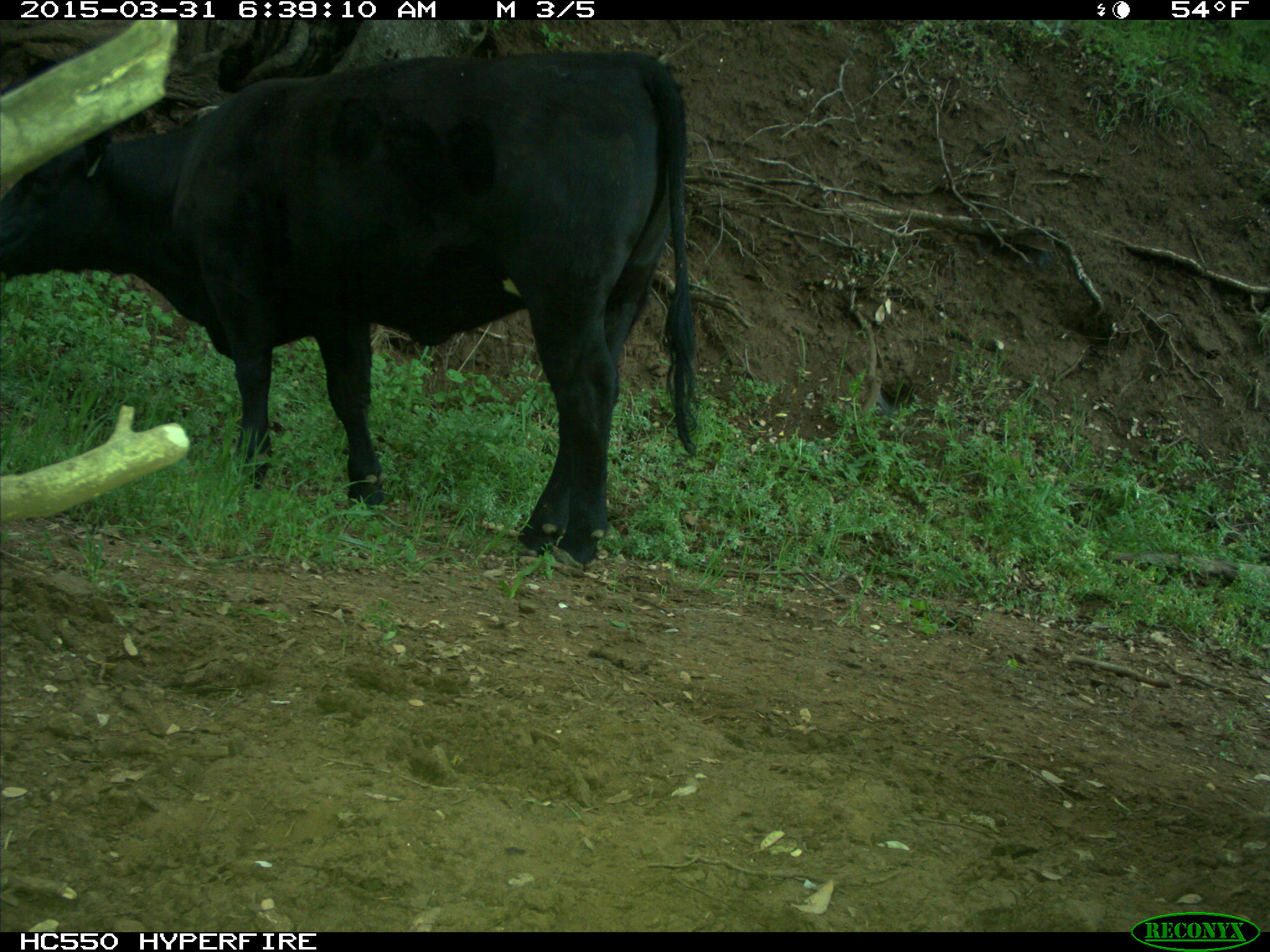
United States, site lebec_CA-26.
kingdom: Animalia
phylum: Chordata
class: Mammalia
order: Artiodactyla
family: Bovidae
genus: Bos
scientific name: Bos taurus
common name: domestic cow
Bos taurus (domestic cow).